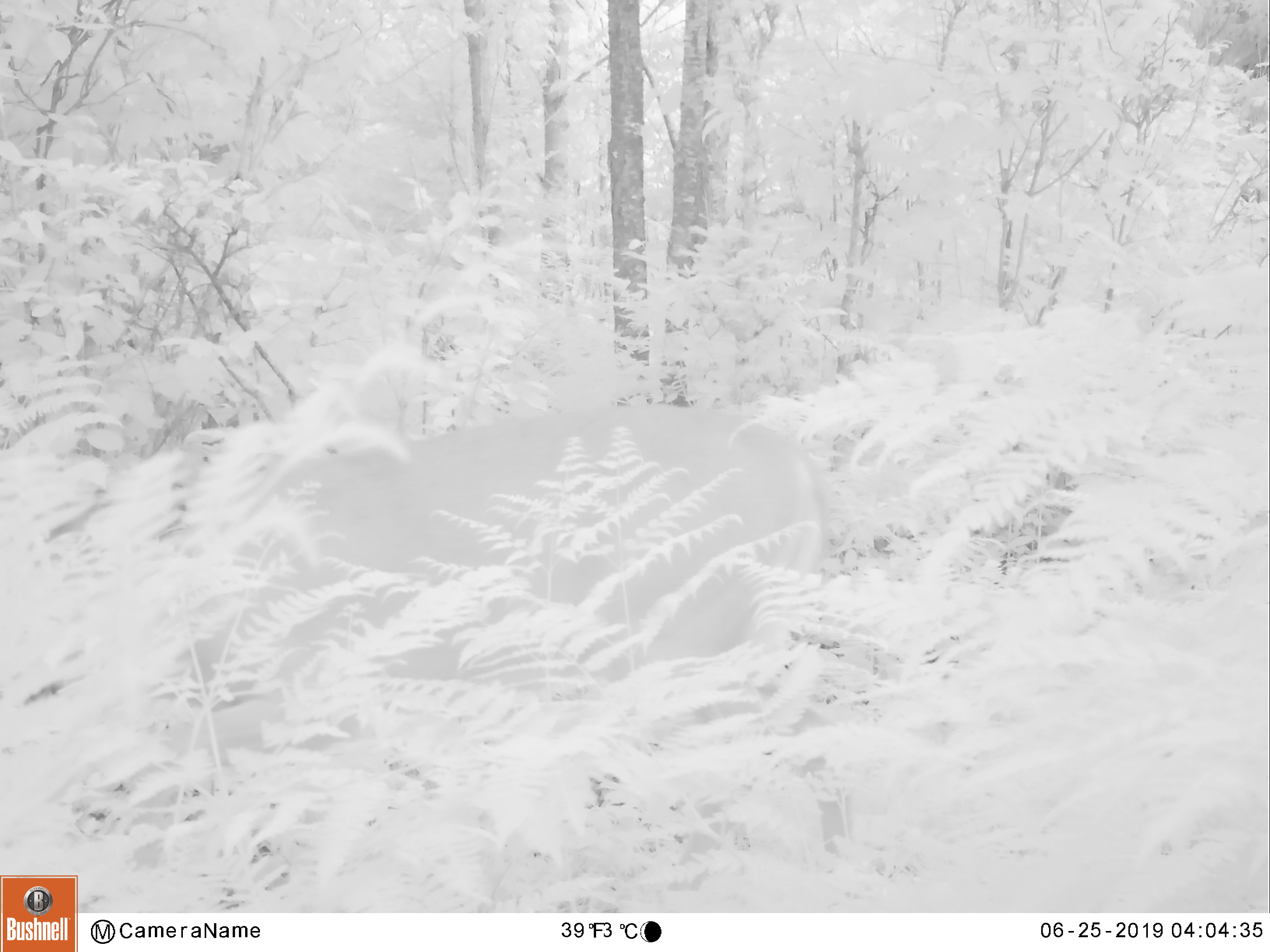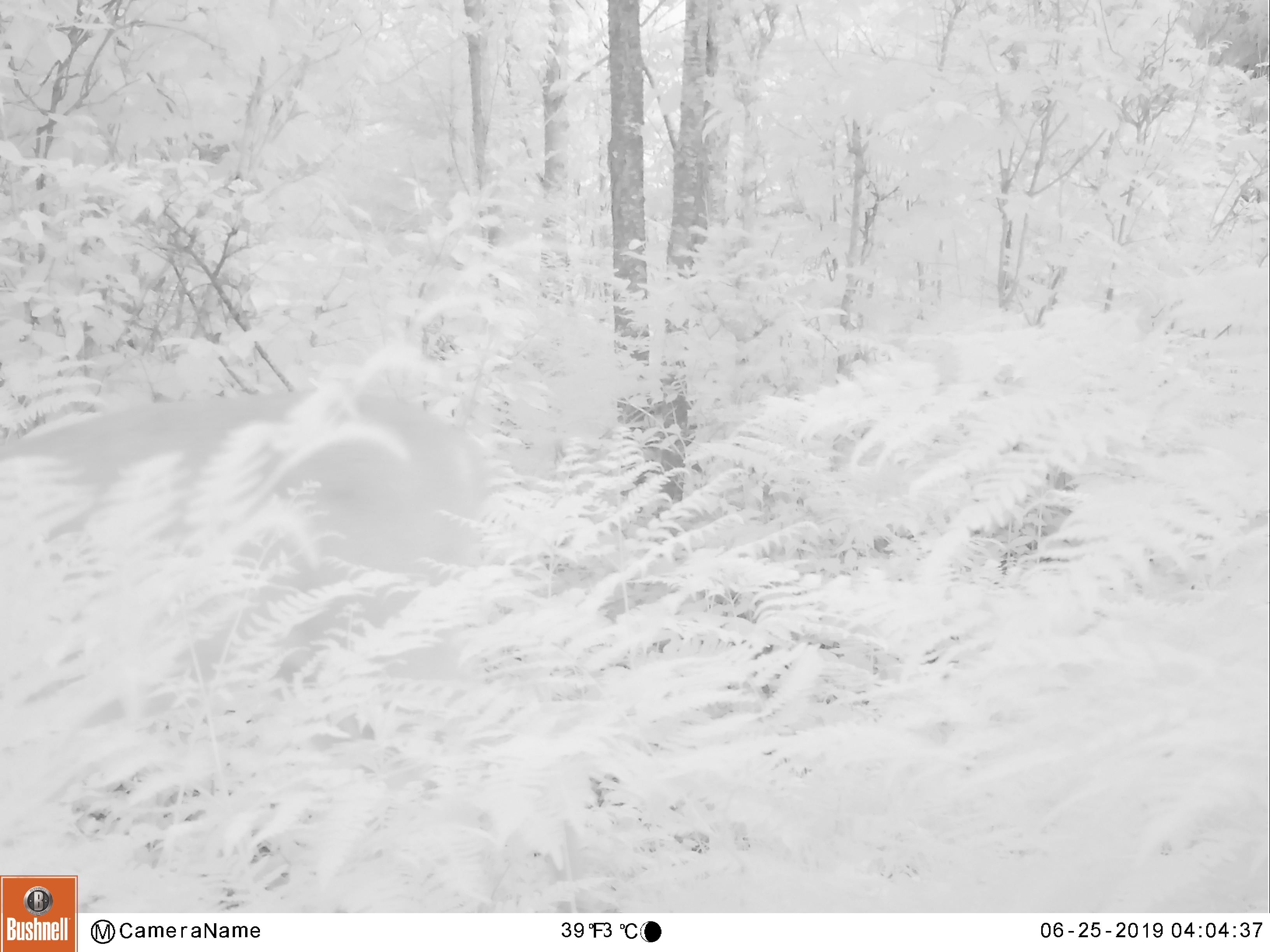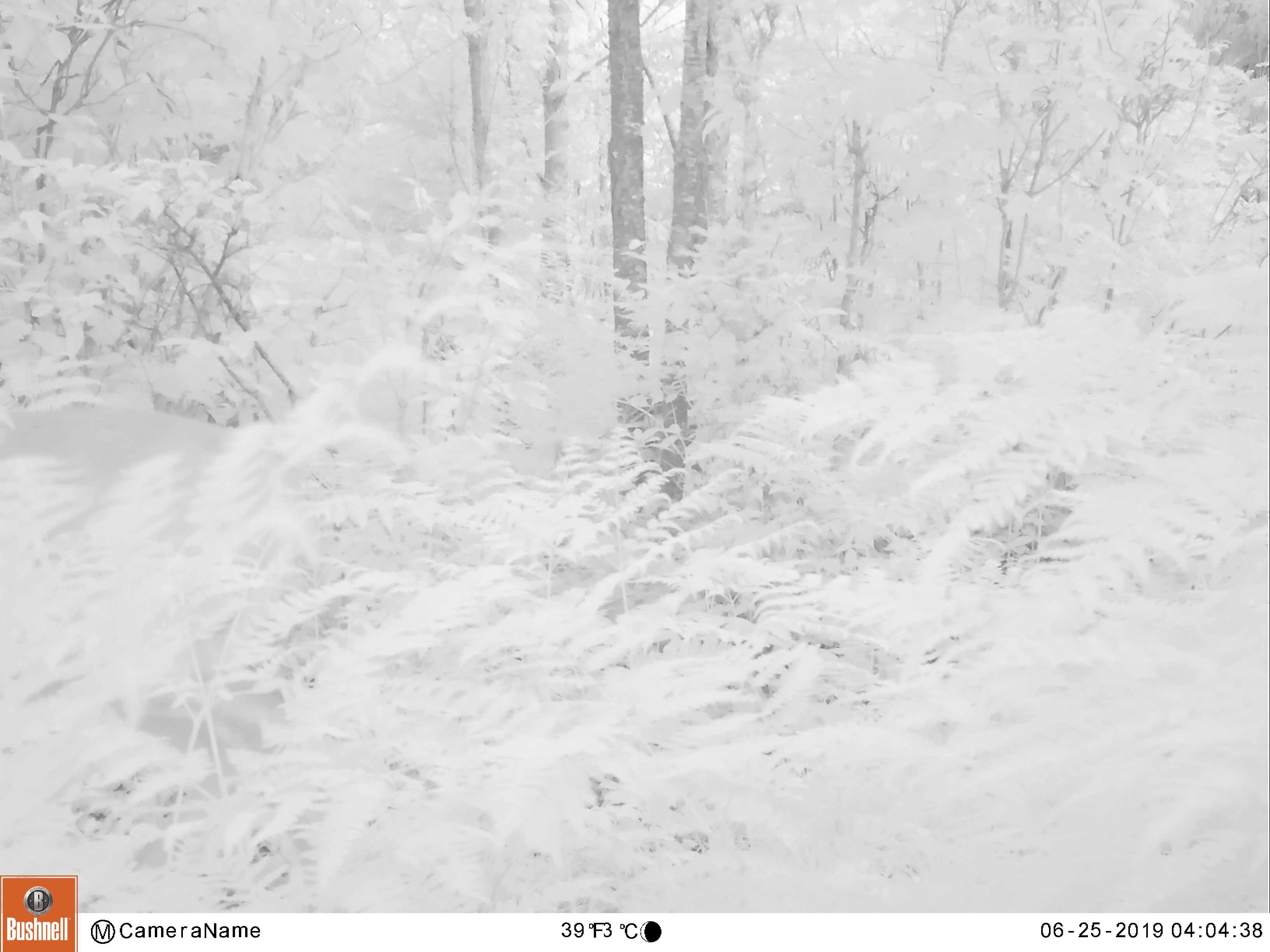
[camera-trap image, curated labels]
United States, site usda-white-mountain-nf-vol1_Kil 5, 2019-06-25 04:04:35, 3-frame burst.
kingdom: Animalia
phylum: Chordata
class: Mammalia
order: Artiodactyla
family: Cervidae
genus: Odocoileus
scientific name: Odocoileus virginianus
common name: white-tailed deer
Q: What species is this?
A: White-tailed deer (Odocoileus virginianus).